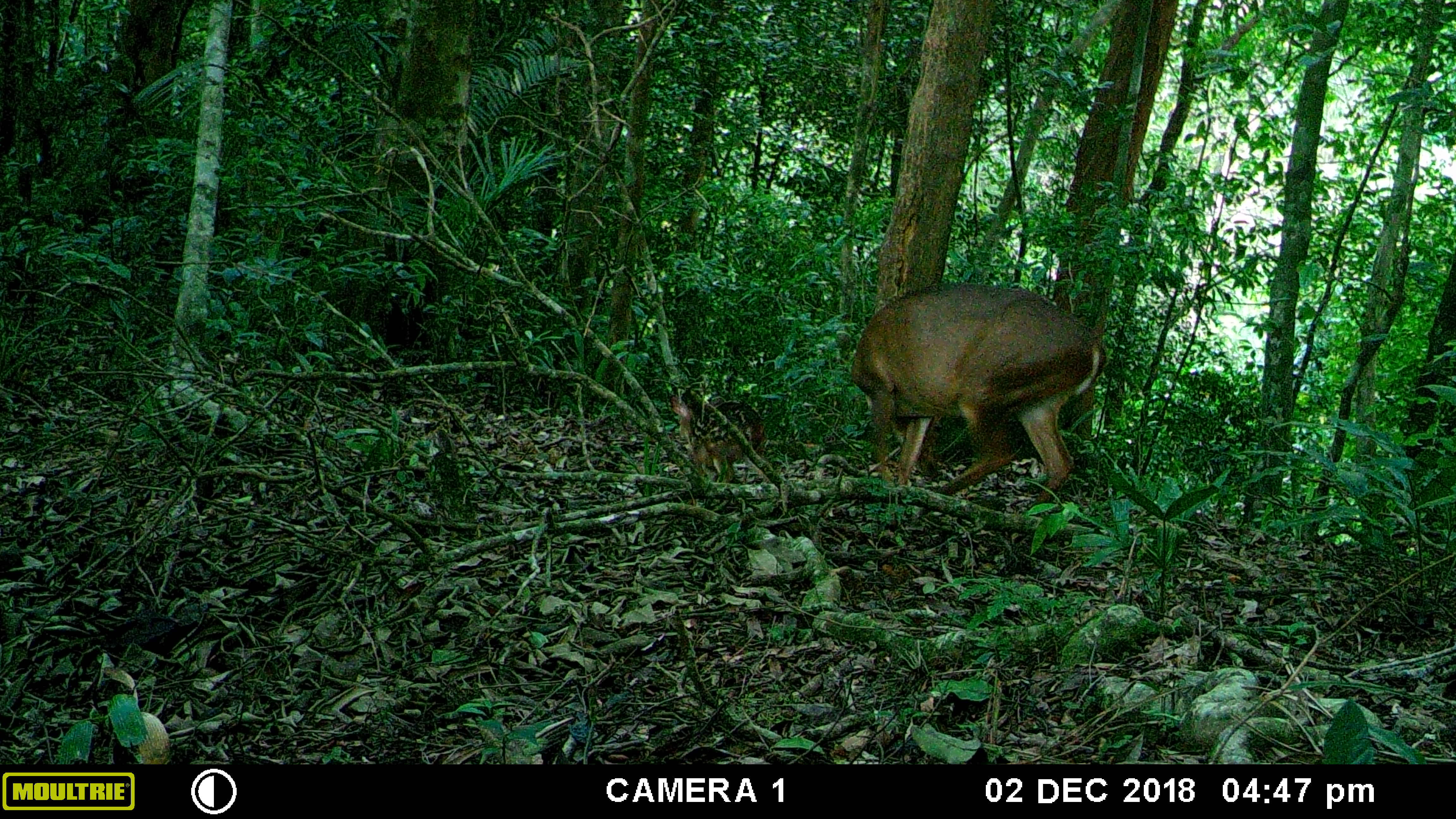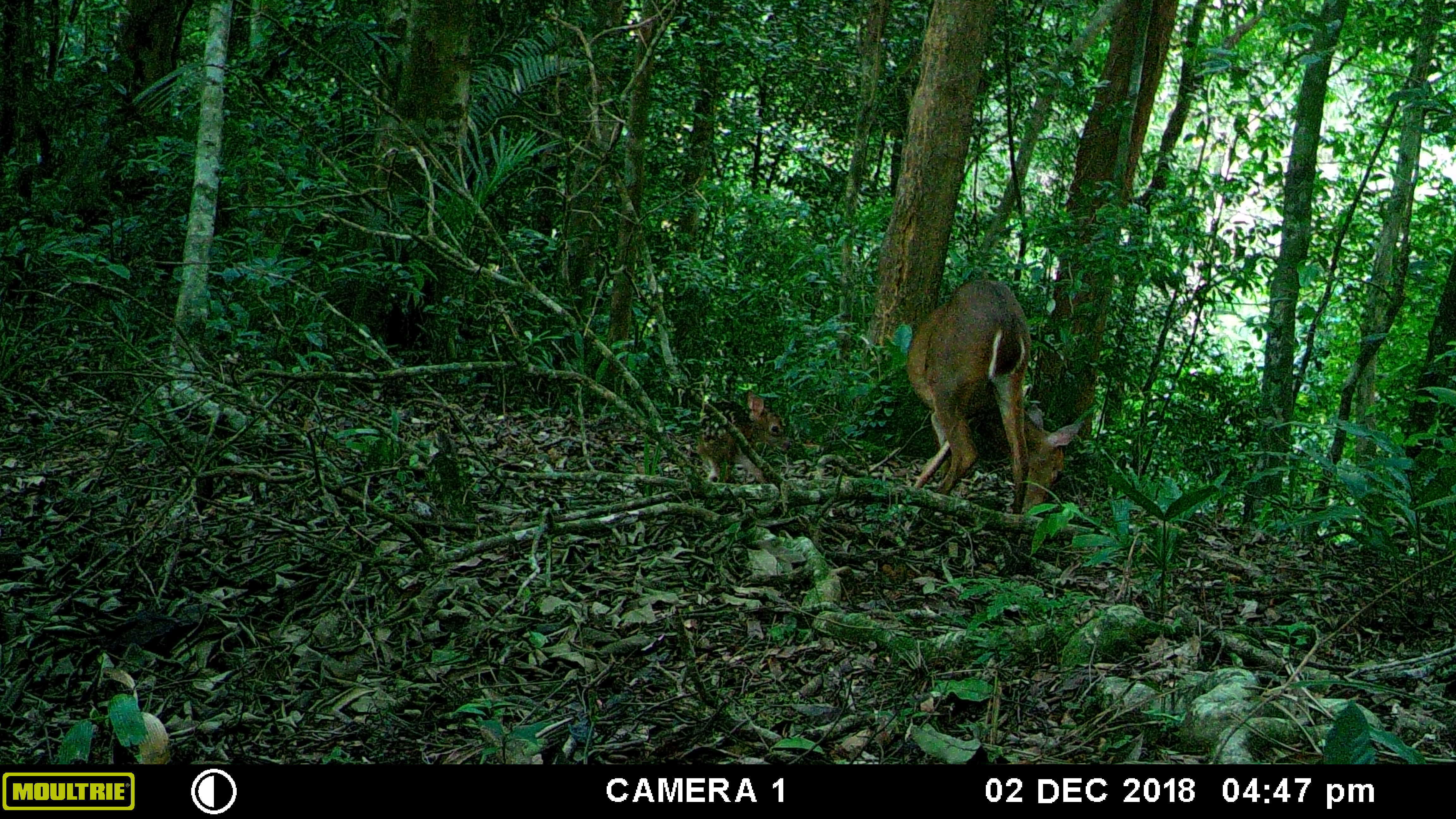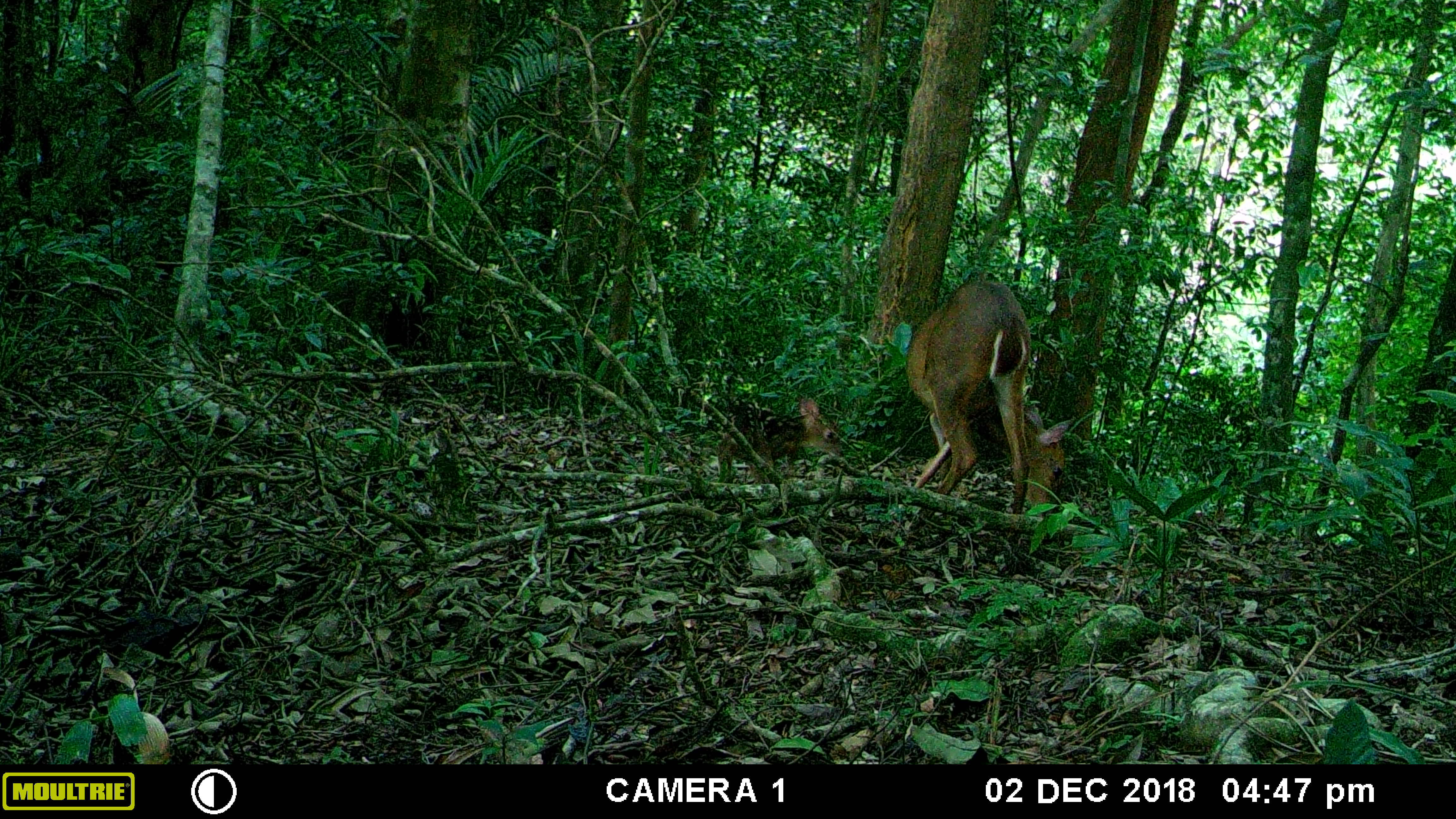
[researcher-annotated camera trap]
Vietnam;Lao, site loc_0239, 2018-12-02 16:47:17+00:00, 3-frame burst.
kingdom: Animalia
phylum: Chordata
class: Mammalia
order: Artiodactyla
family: Cervidae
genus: Muntiacus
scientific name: Muntiacus vuquangensis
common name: large-antlered muntjac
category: large antlered muntjac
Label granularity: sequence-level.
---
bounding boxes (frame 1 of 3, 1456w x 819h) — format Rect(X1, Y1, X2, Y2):
large antlered muntjac: Rect(847, 279, 1108, 516); Rect(667, 393, 769, 482)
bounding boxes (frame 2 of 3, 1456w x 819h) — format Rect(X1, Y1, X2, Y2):
large antlered muntjac: Rect(886, 277, 1084, 521); Rect(697, 390, 793, 482)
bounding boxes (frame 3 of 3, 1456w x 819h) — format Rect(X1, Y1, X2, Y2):
large antlered muntjac: Rect(887, 277, 1073, 539); Rect(715, 393, 845, 482)